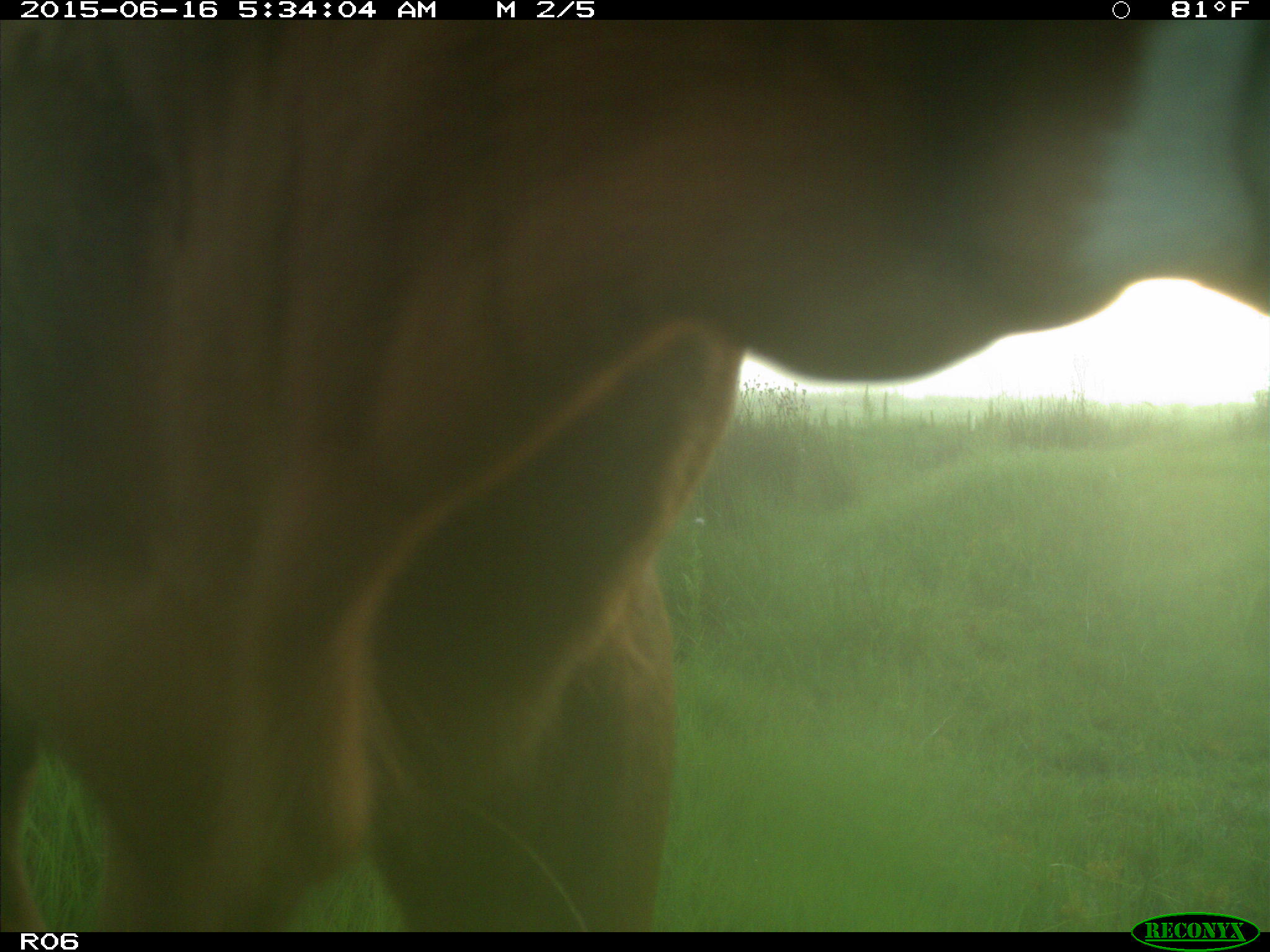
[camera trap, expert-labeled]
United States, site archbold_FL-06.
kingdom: Animalia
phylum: Chordata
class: Mammalia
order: Artiodactyla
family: Bovidae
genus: Bos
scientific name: Bos taurus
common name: domestic cow